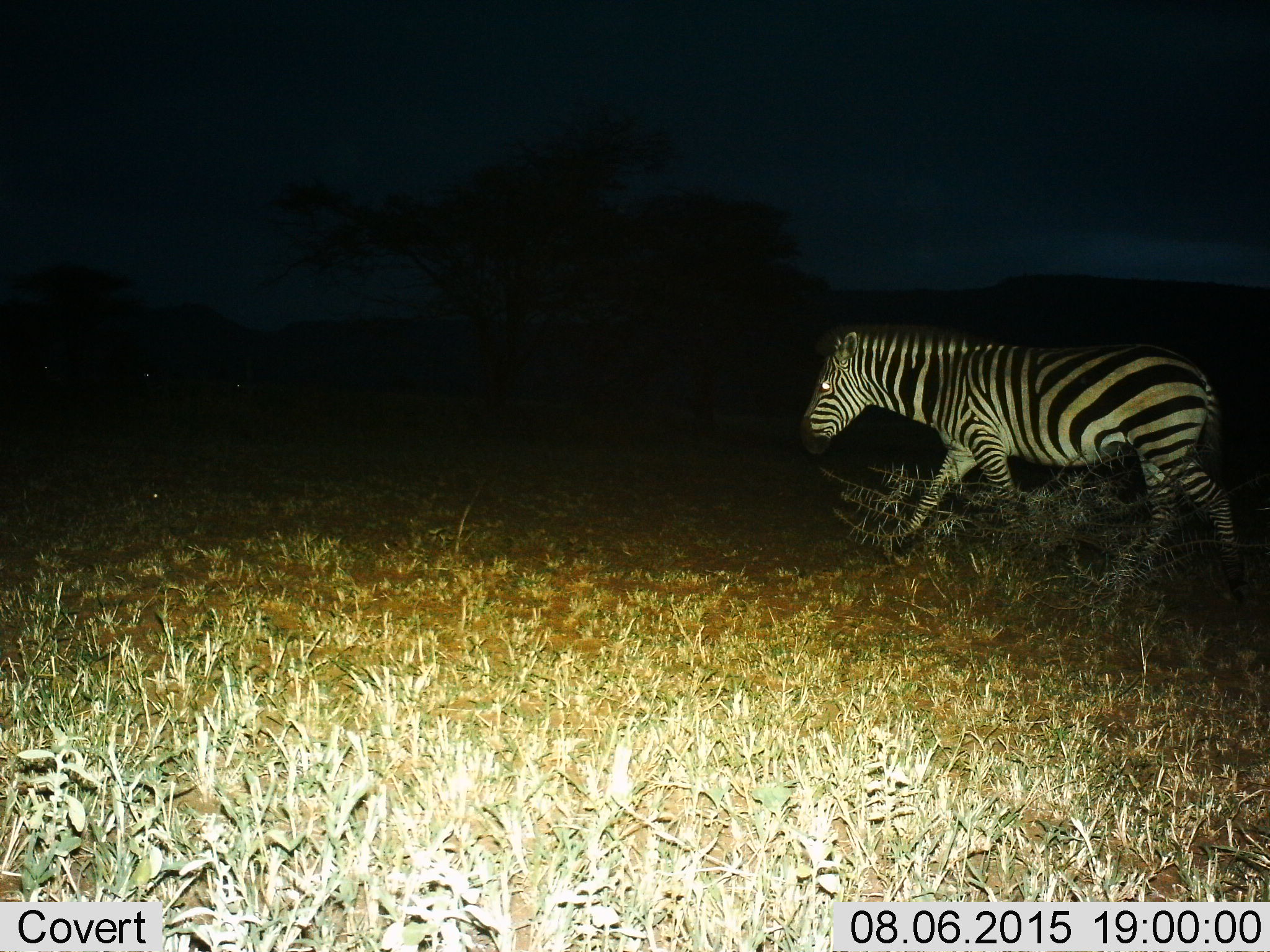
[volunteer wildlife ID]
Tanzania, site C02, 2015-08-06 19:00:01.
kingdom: Animalia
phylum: Chordata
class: Mammalia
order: Perissodactyla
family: Equidae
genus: Equus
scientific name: Equus quagga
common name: plains zebra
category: zebra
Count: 1.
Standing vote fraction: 5%.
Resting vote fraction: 0%.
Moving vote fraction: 100%.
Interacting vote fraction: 0%.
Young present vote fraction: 0%.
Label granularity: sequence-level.